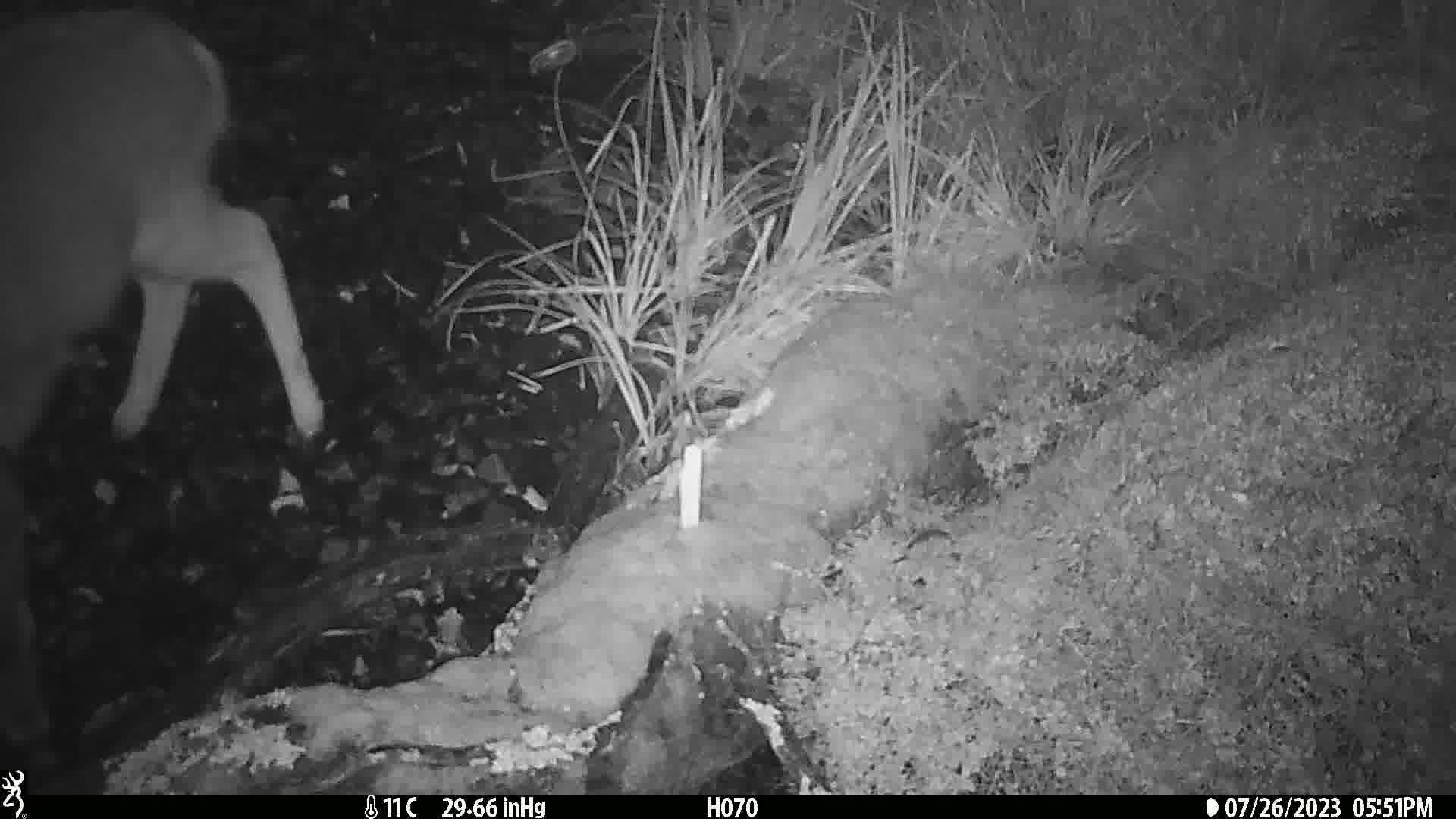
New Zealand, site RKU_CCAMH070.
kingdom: Animalia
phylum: Chordata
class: Mammalia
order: Artiodactyla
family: Cervidae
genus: Odocoileus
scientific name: Odocoileus virginianus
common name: white-tailed deer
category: white tailed deer